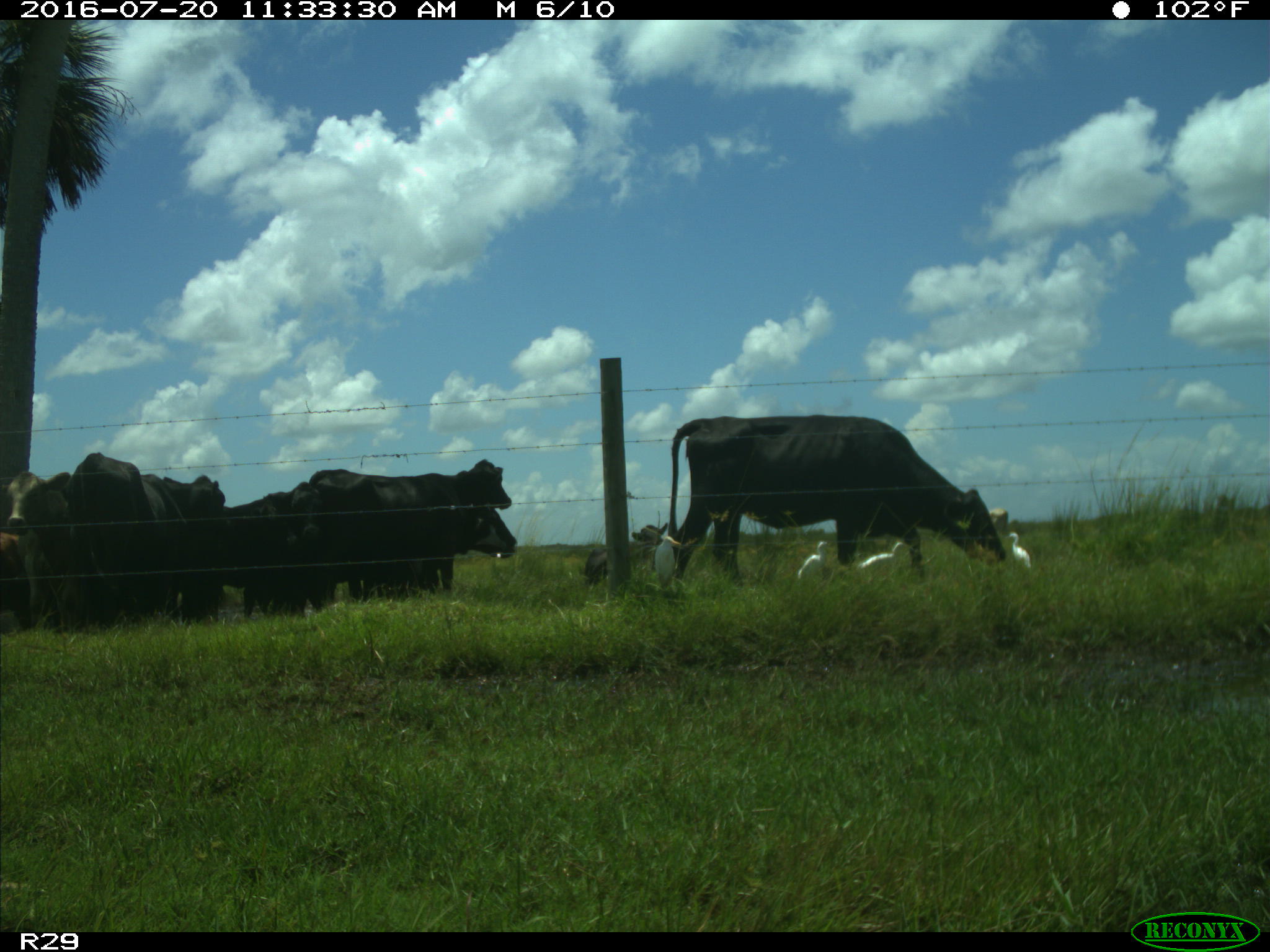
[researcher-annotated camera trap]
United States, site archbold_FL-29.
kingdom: Animalia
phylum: Chordata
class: Mammalia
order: Artiodactyla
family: Bovidae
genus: Bos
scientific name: Bos taurus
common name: domestic cow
Bos taurus (domestic cow).